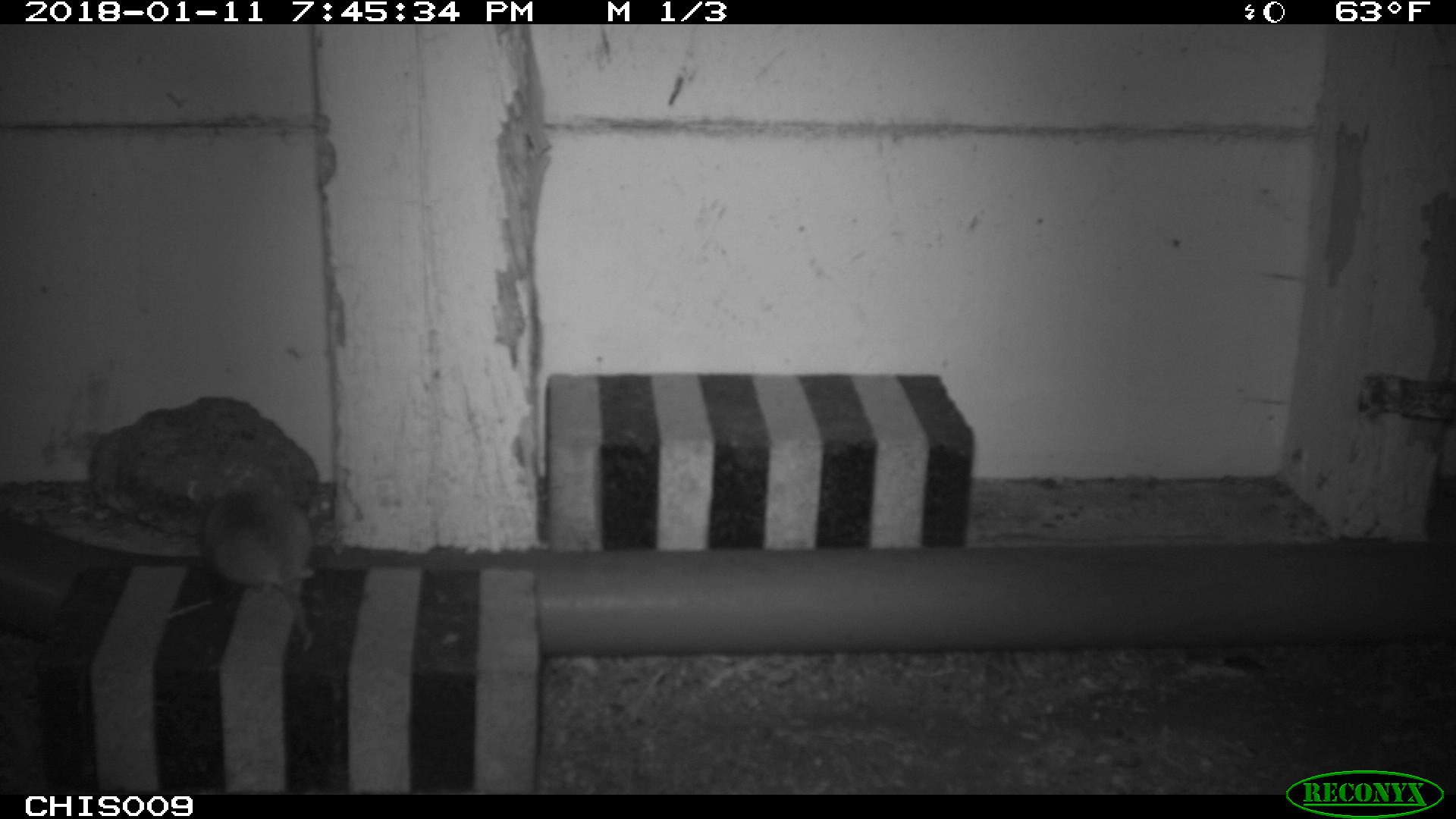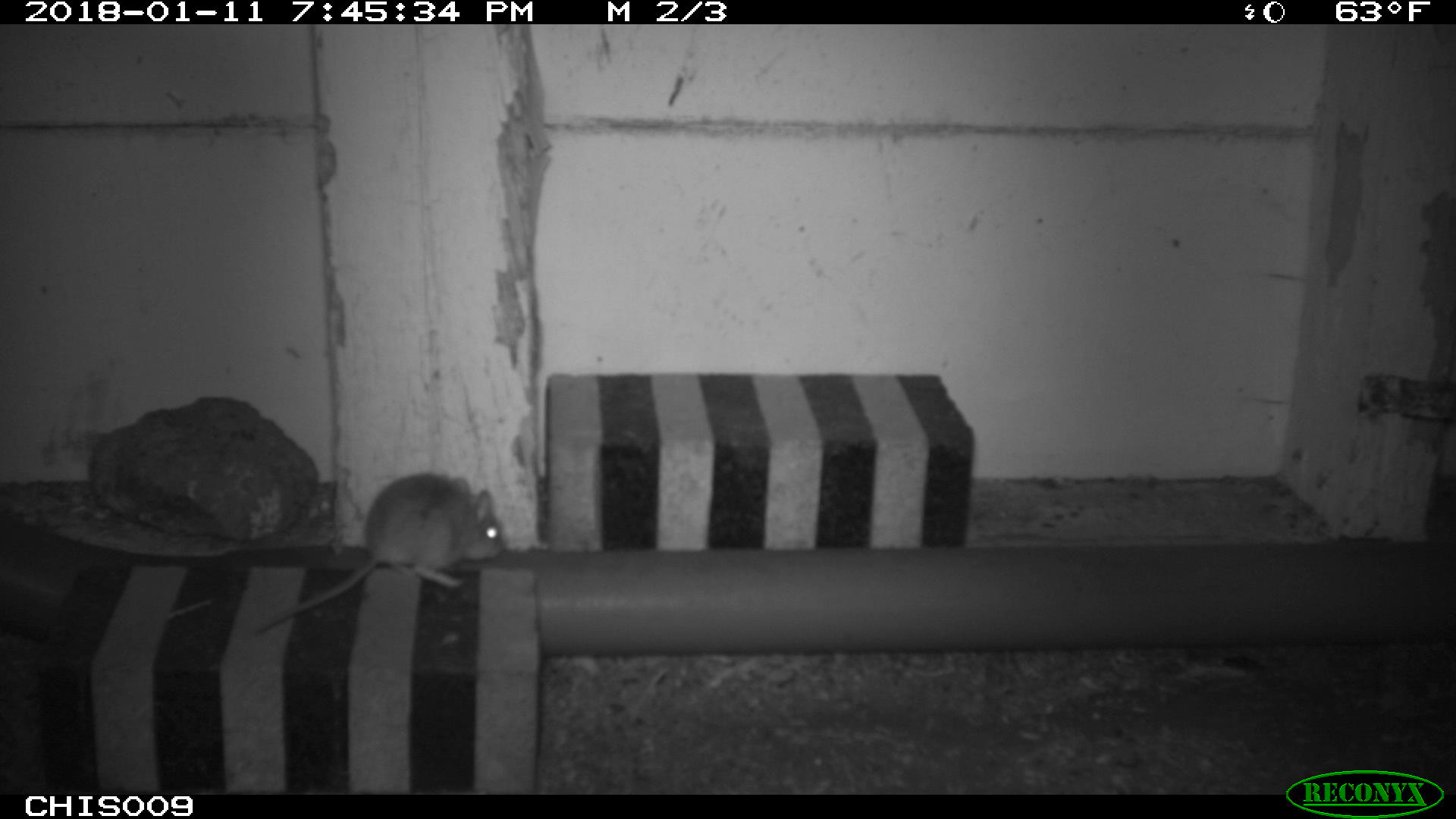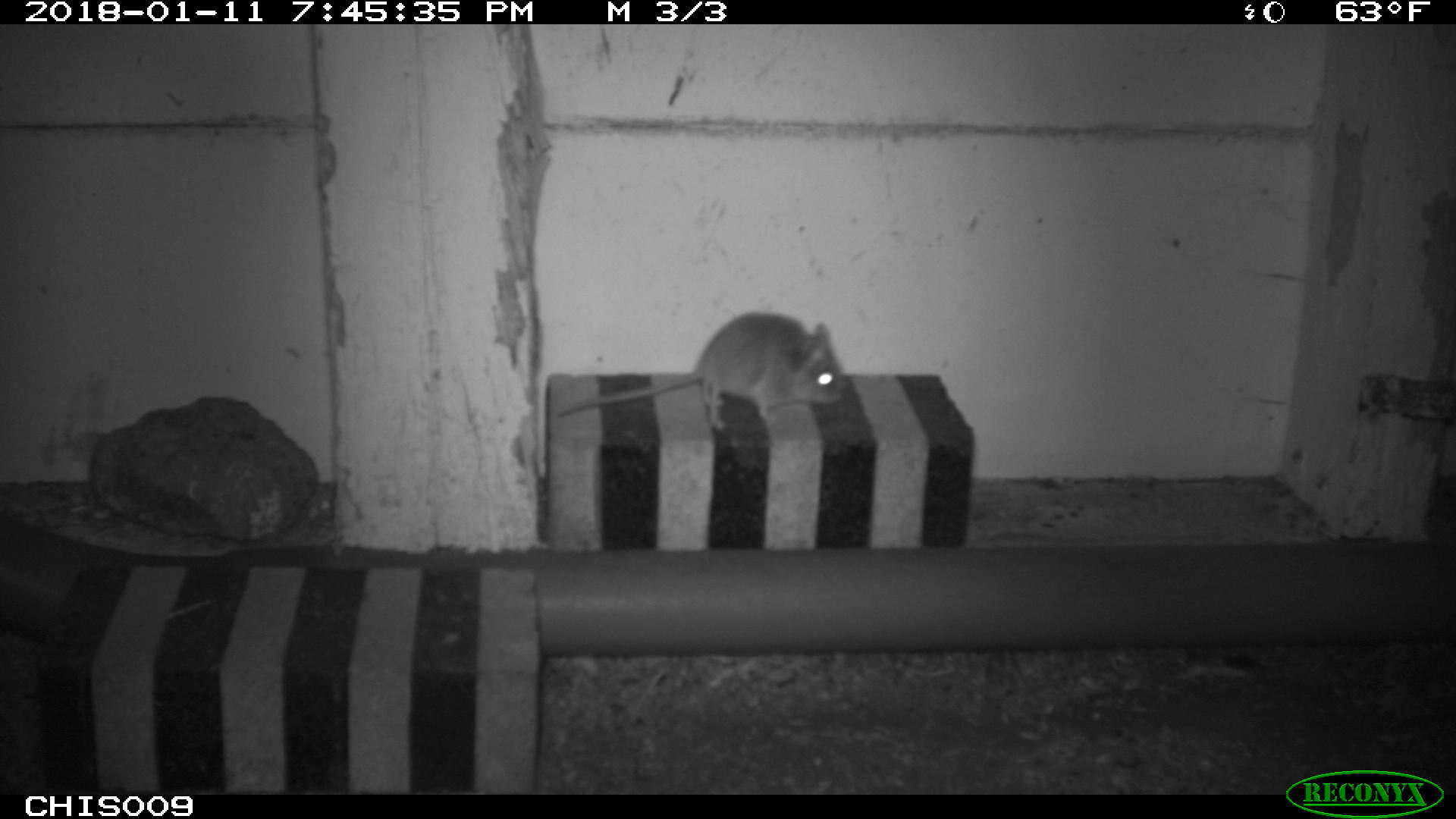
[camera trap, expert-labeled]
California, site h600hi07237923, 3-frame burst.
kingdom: Animalia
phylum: Chordata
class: Mammalia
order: Rodentia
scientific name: Rodentia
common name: rodent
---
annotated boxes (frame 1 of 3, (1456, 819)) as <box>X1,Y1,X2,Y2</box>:
rodent: <box>202,486,313,650</box>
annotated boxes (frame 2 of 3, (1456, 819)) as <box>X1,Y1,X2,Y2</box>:
rodent: <box>254,471,508,634</box>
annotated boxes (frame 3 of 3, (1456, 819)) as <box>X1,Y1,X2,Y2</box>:
rodent: <box>556,311,843,428</box>